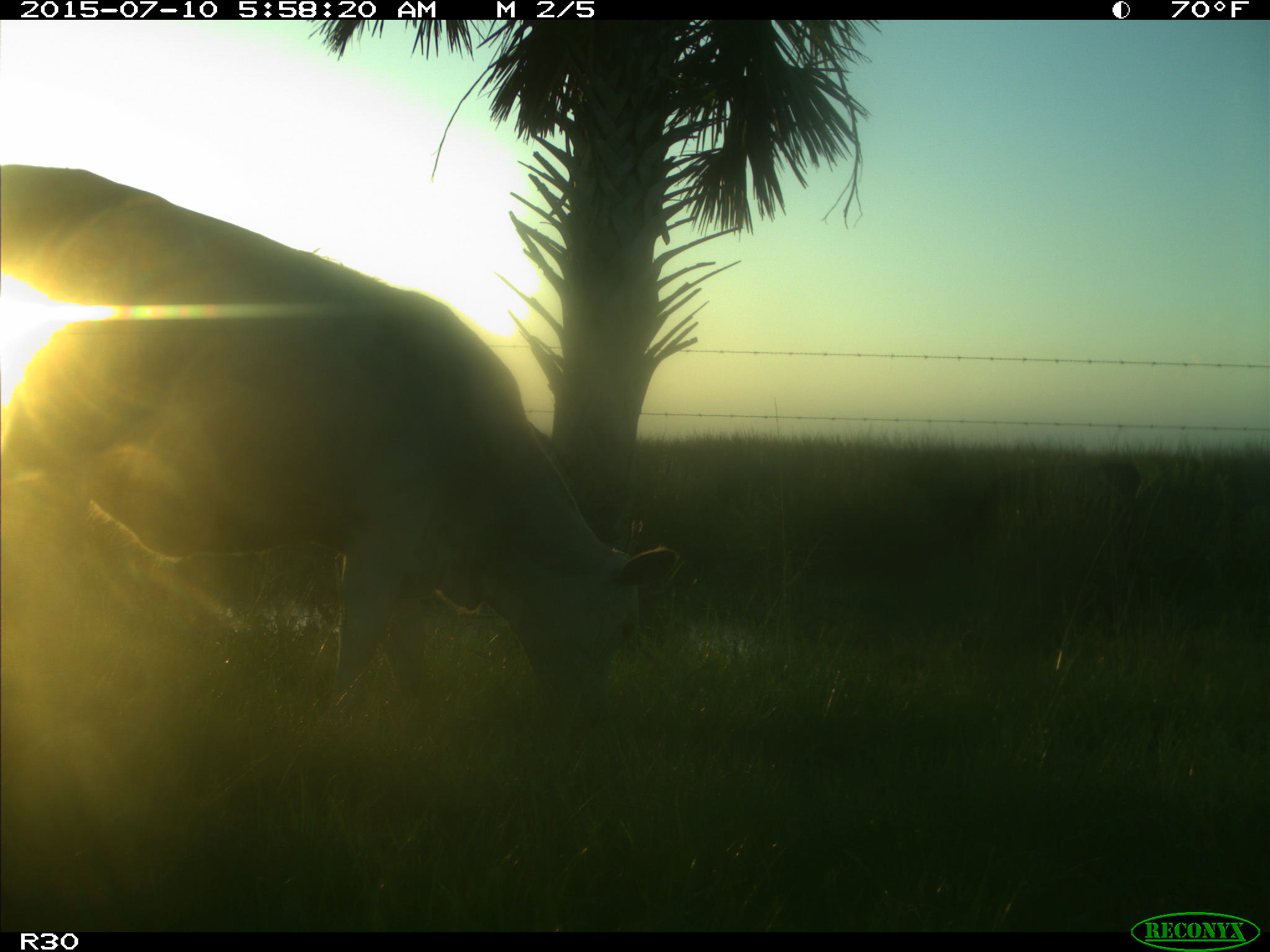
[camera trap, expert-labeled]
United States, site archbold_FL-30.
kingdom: Animalia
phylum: Chordata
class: Mammalia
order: Artiodactyla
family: Bovidae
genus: Bos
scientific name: Bos taurus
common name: domestic cow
Bos taurus (domestic cow).